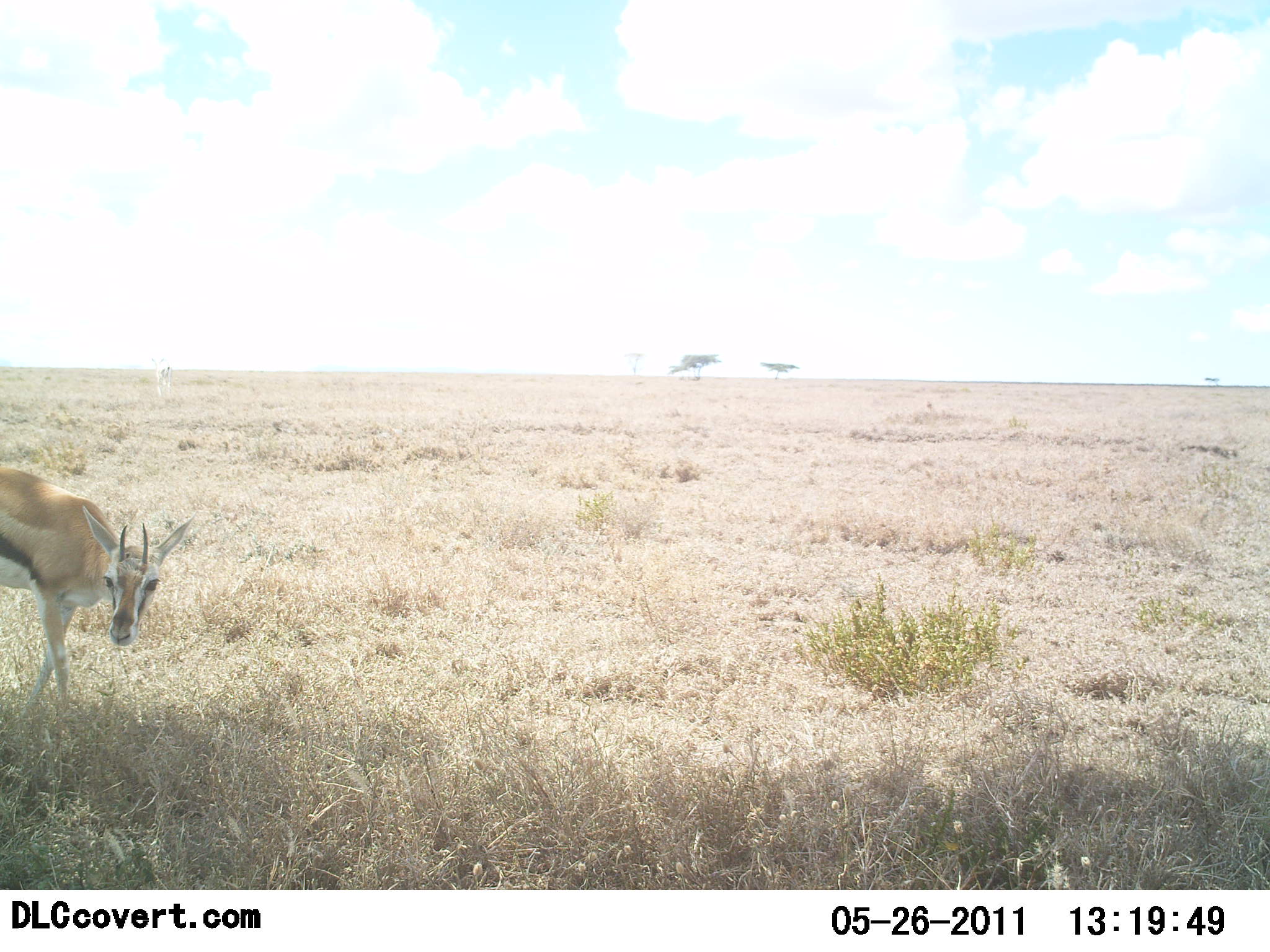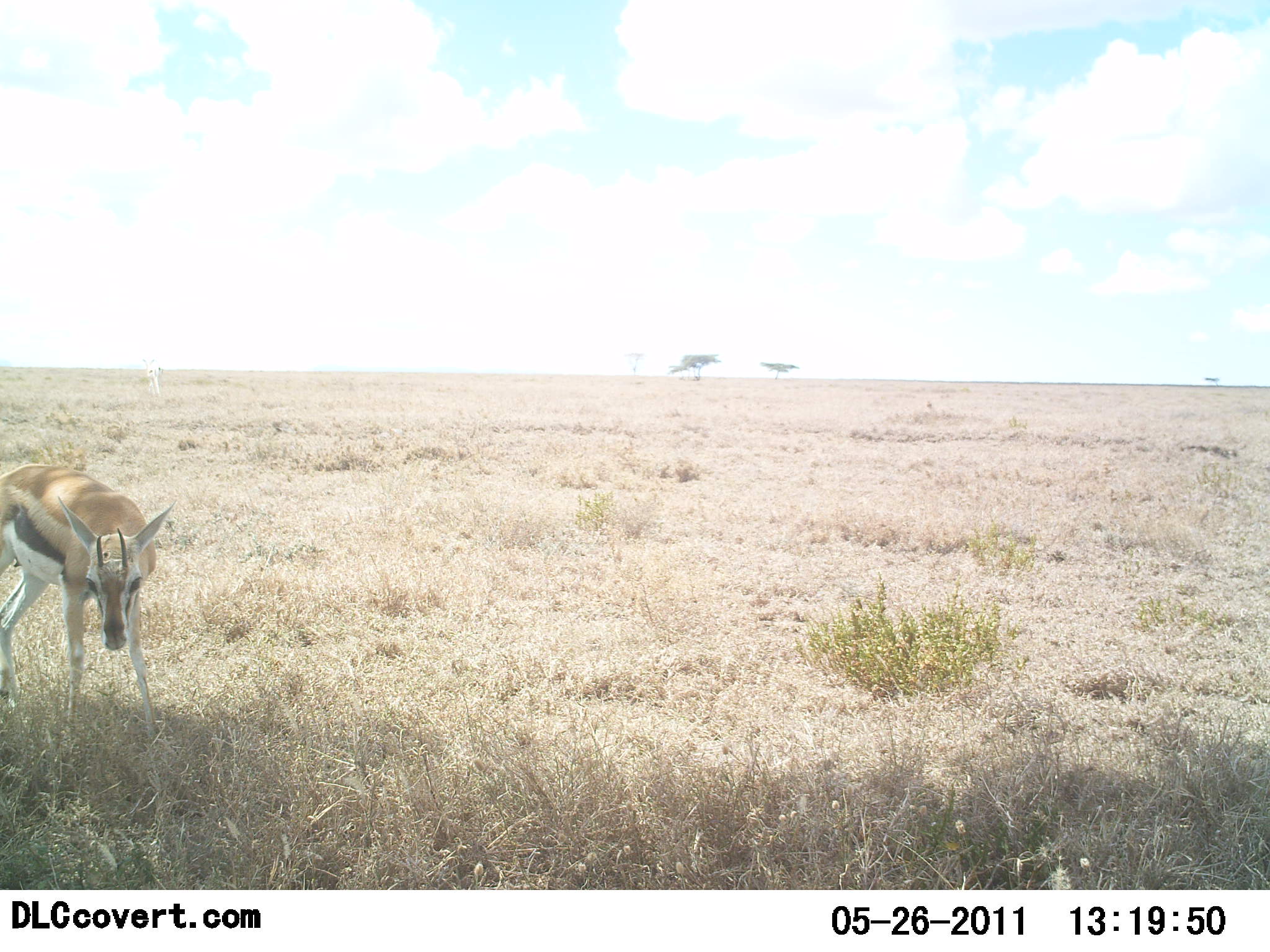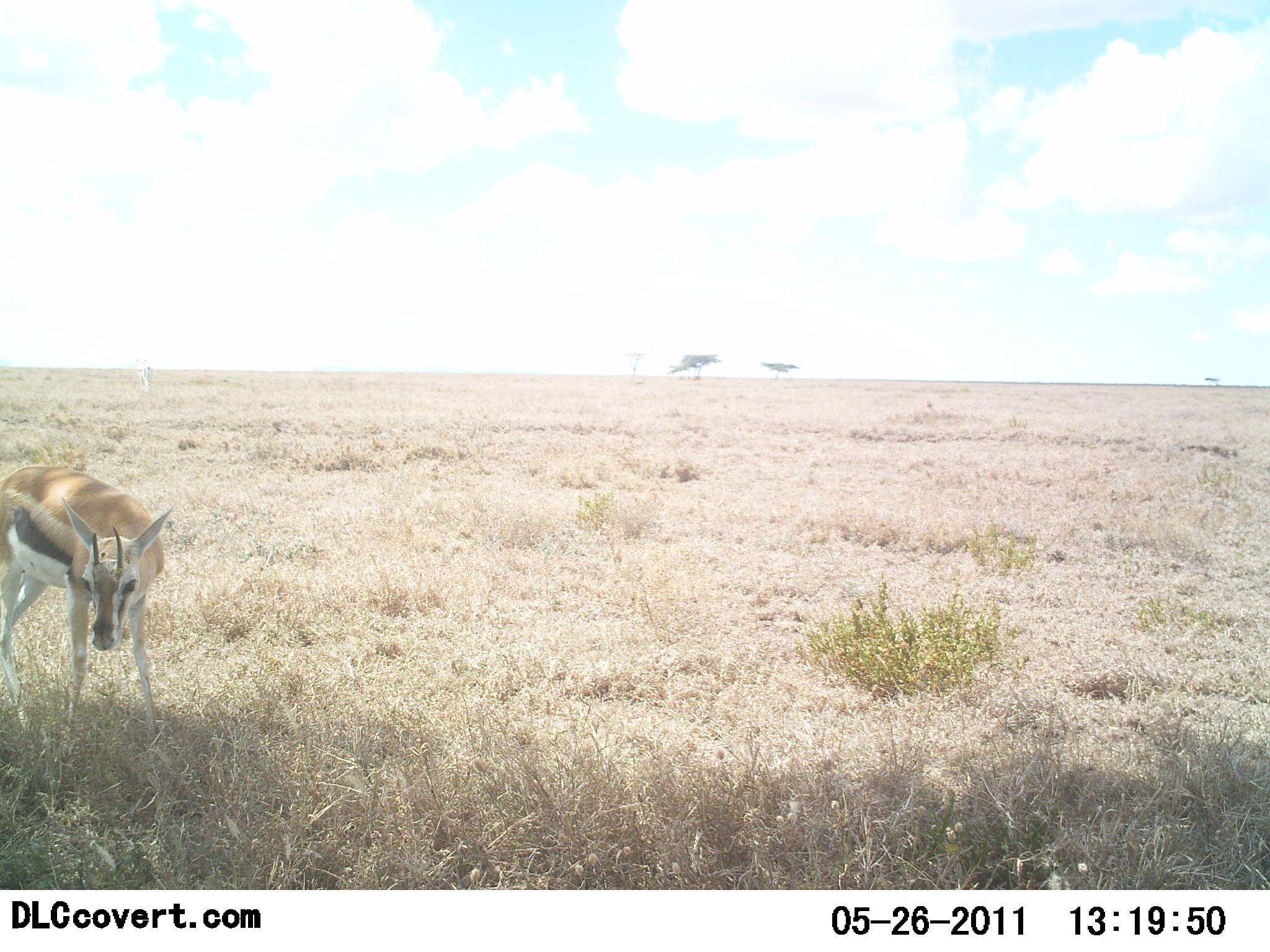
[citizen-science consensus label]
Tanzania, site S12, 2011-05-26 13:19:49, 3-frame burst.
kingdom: Animalia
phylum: Chordata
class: Mammalia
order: Artiodactyla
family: Bovidae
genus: Eudorcas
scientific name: Eudorcas thomsonii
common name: thomson's gazelle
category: gazellethomsons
Gazellethomsons (thomson's gazelle) (Eudorcas thomsonii), count 1. Behavior (volunteer vote fractions): standing 45%, resting 0%, moving 55%, interacting 0%. Young present (vote fraction): 0%. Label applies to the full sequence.